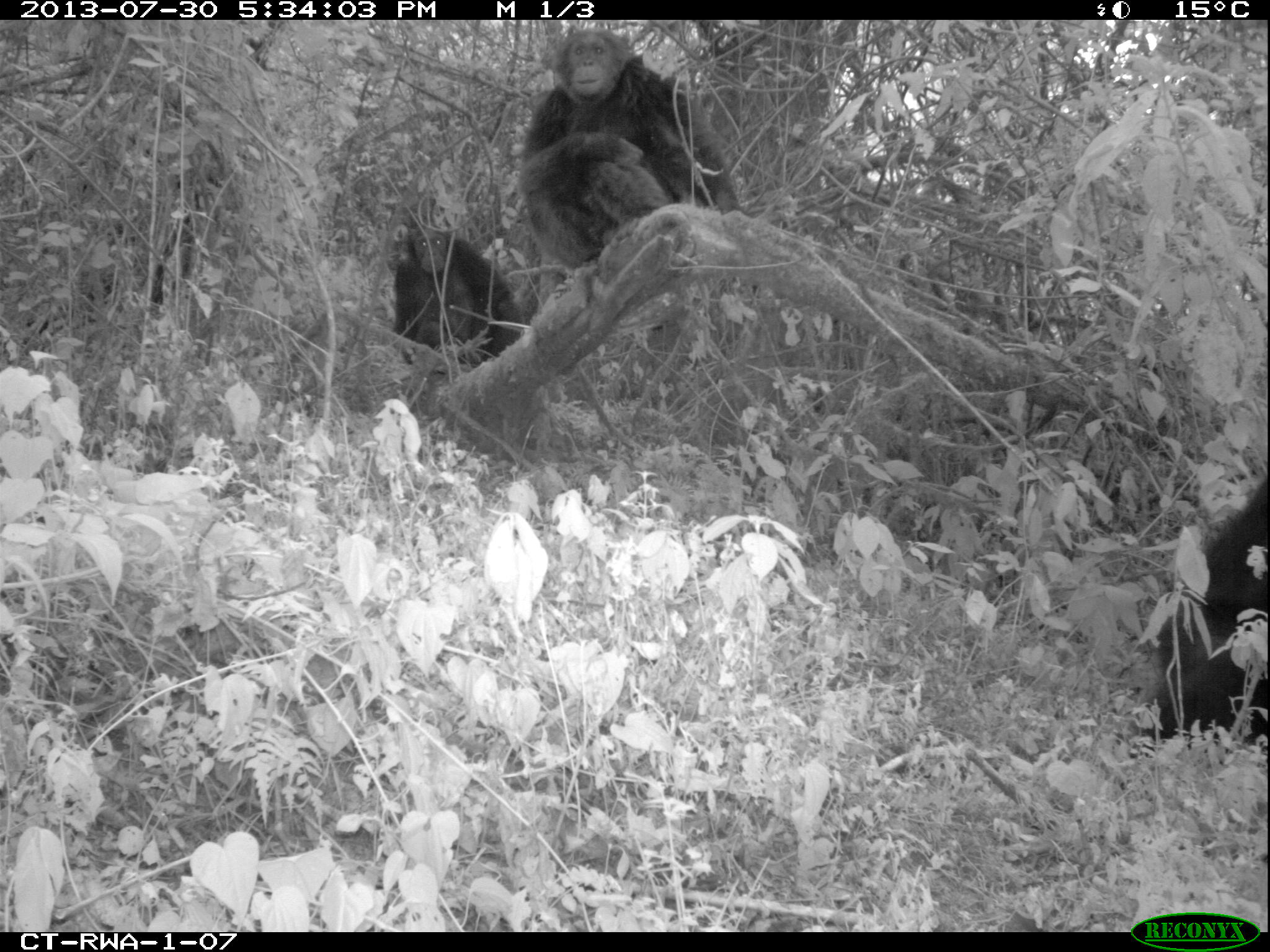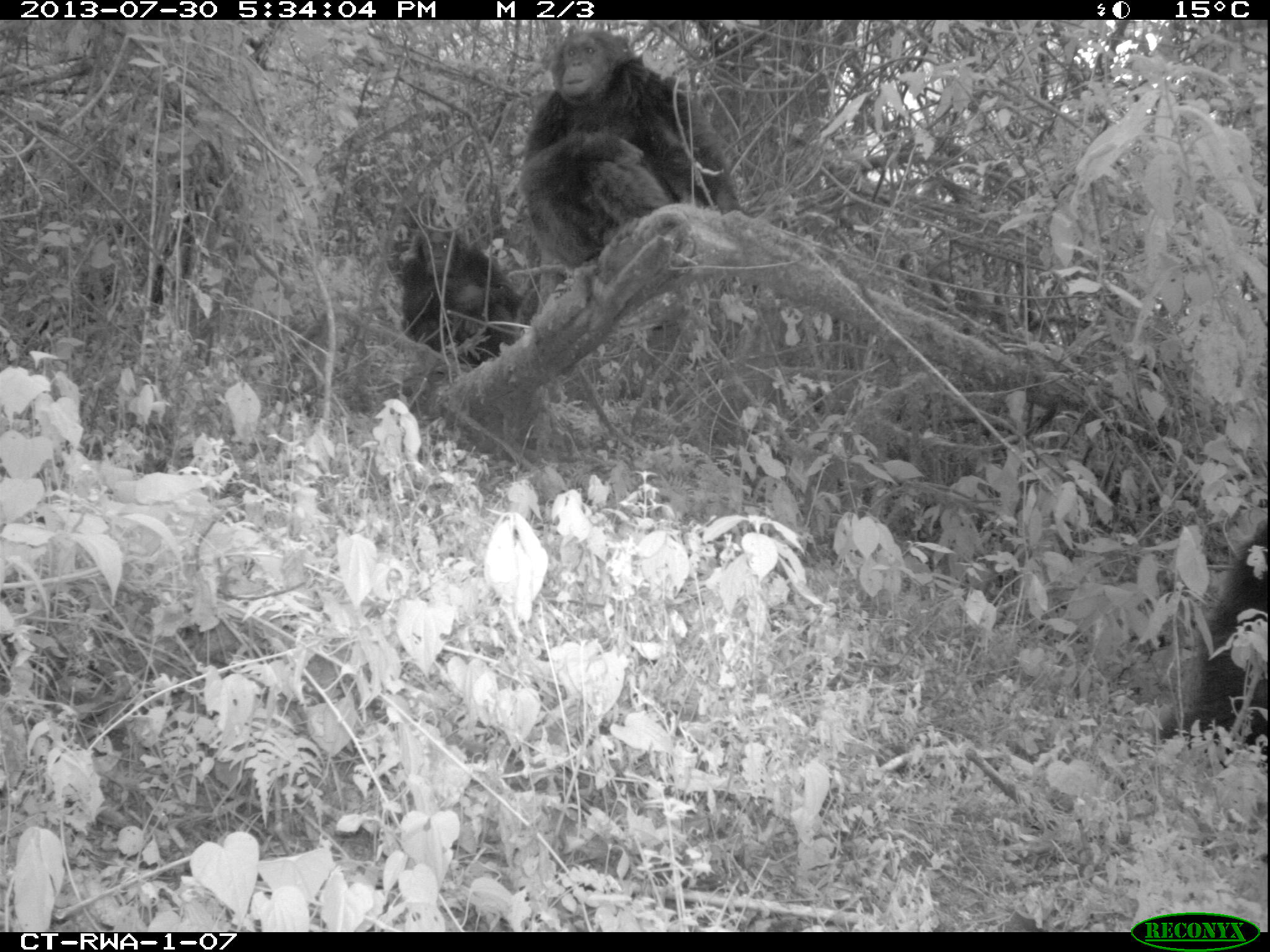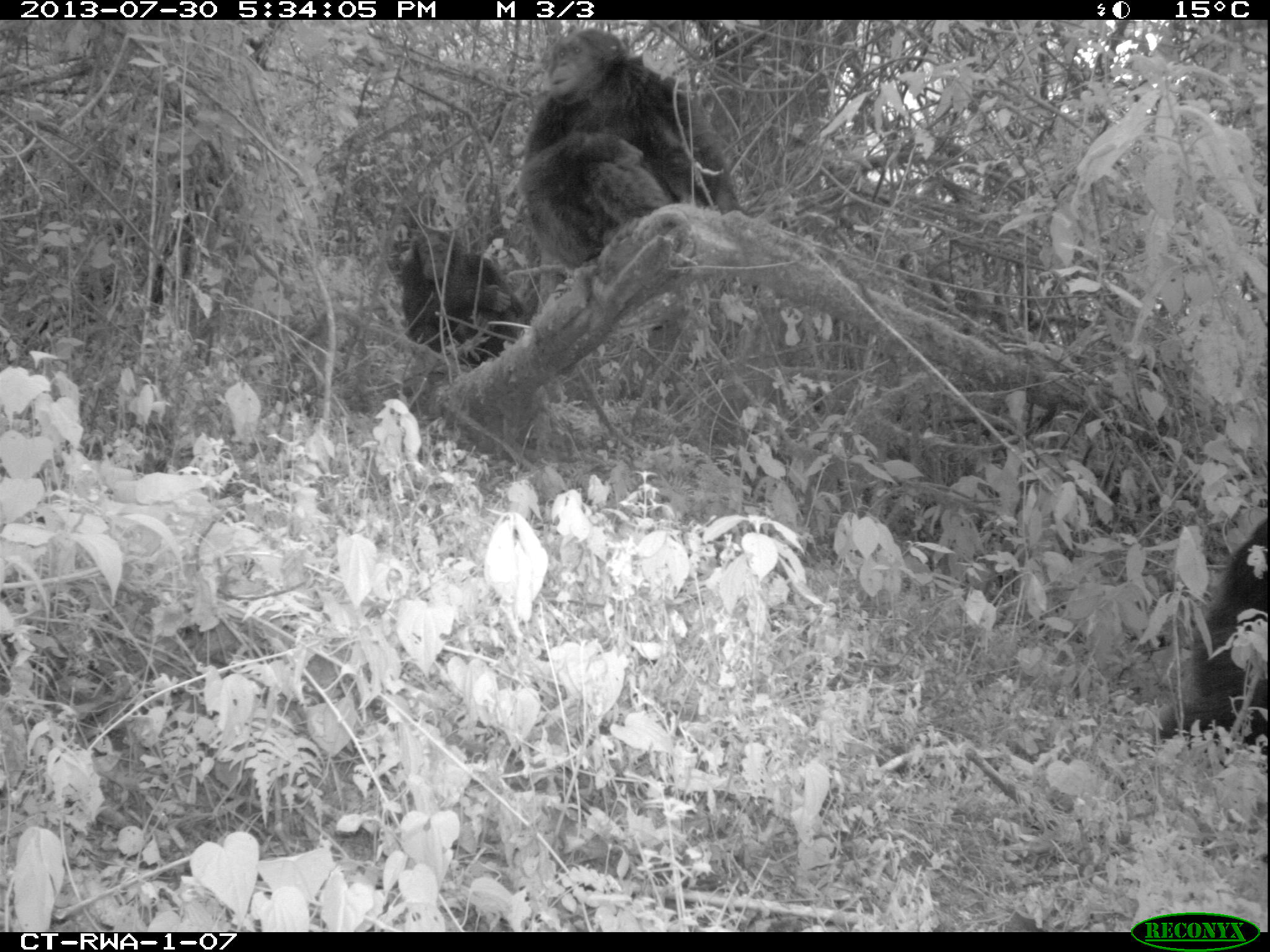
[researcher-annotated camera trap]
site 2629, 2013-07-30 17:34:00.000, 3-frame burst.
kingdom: Animalia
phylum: Chordata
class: Mammalia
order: Primates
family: Hominidae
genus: Pan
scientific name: Pan troglodytes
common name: chimpanzee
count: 5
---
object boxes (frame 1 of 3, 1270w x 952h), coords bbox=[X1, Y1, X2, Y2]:
pan troglodytes: bbox=[517, 27, 742, 269]; bbox=[1139, 472, 1270, 750]; bbox=[392, 223, 524, 367]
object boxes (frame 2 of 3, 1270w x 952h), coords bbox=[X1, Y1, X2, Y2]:
pan troglodytes: bbox=[517, 26, 747, 270]; bbox=[1160, 519, 1270, 755]; bbox=[385, 224, 536, 367]